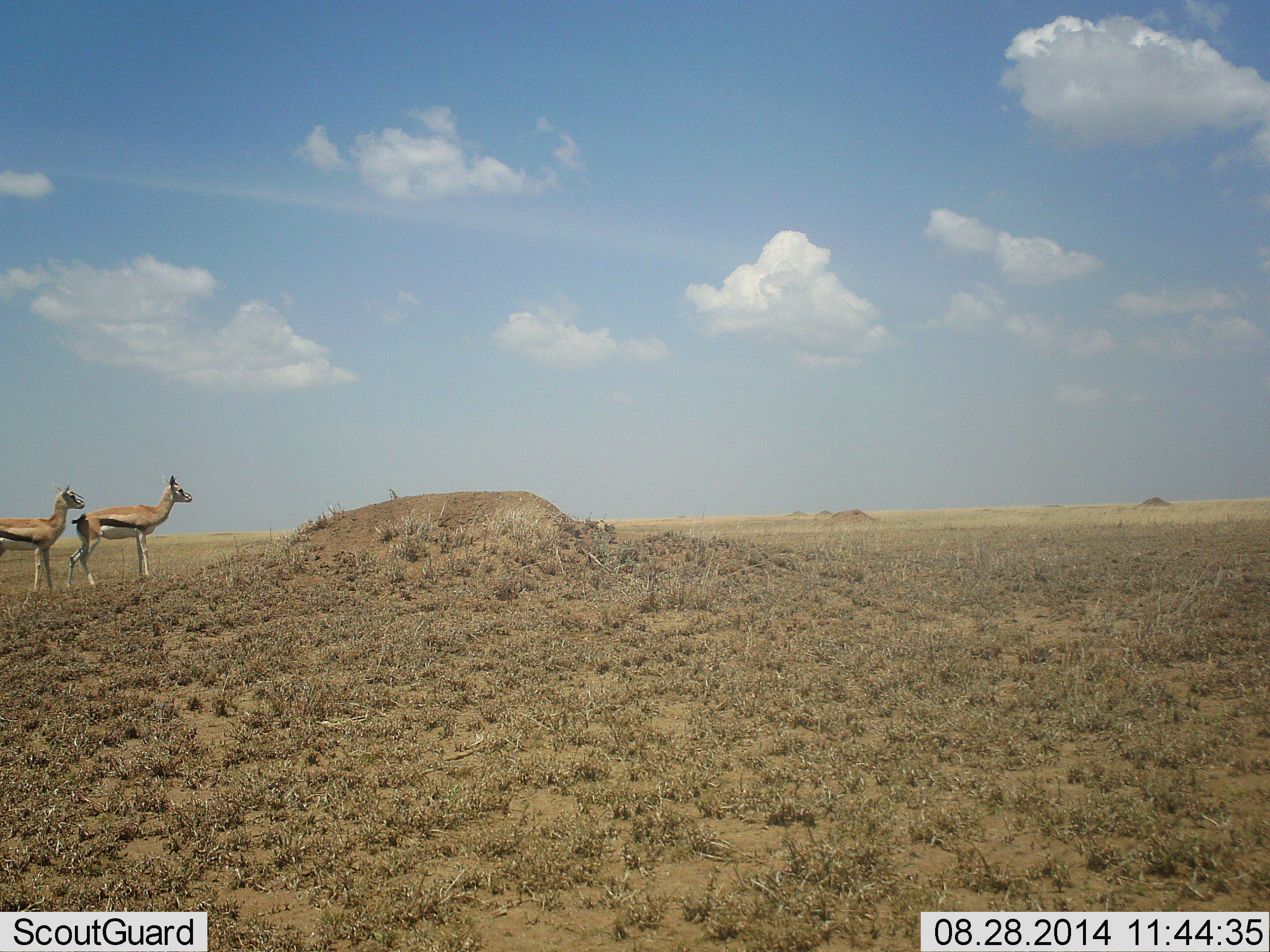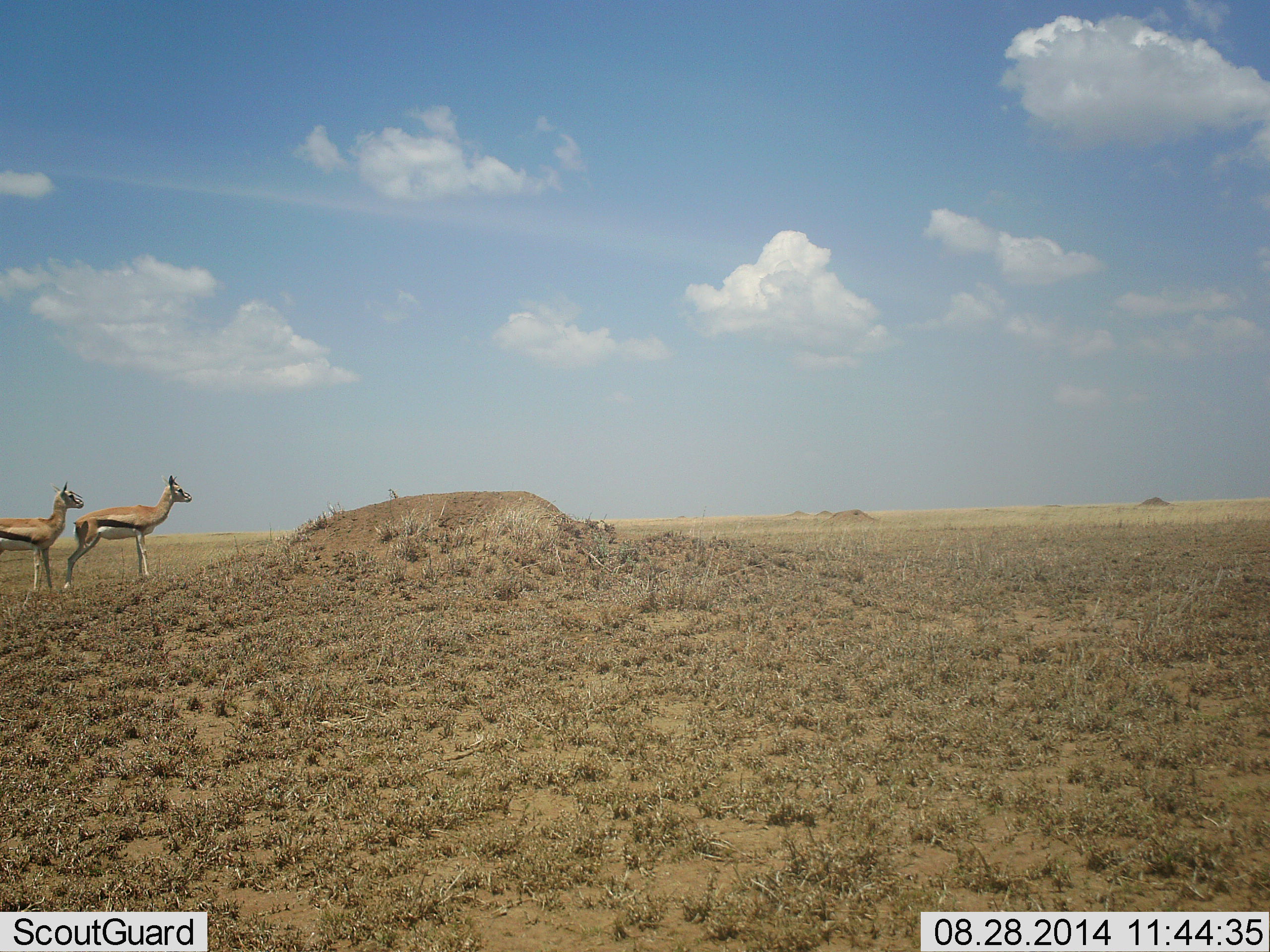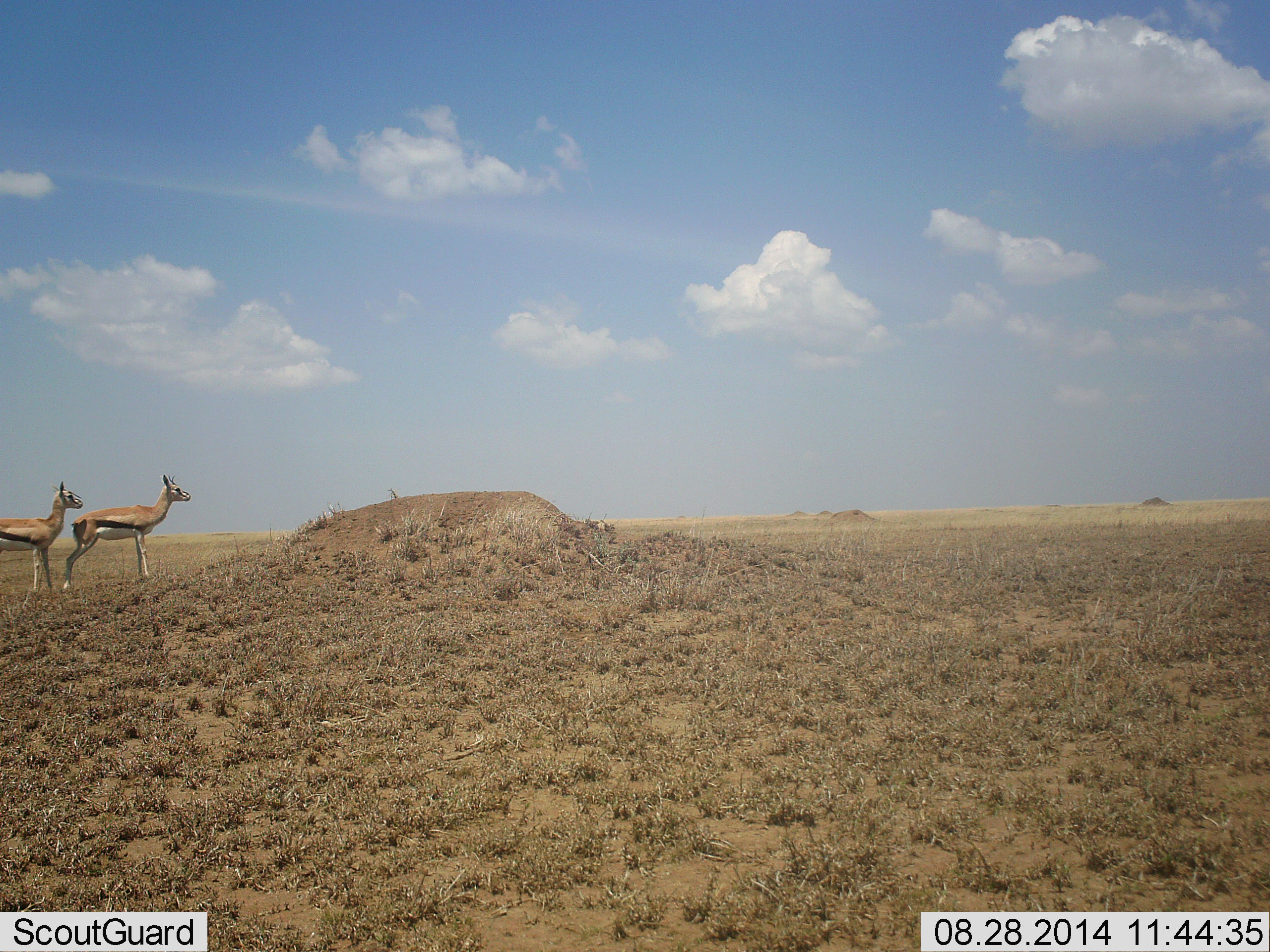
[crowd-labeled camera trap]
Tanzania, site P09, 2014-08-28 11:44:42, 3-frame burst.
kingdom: Animalia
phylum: Chordata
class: Mammalia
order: Artiodactyla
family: Bovidae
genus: Eudorcas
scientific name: Eudorcas thomsonii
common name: thomson's gazelle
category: gazellethomsons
Gazellethomsons (thomson's gazelle) (Eudorcas thomsonii), count 2. Behavior (volunteer vote fractions): standing 100%, resting 0%, moving 0%, interacting 0%. Young present (vote fraction): 0%. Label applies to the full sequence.